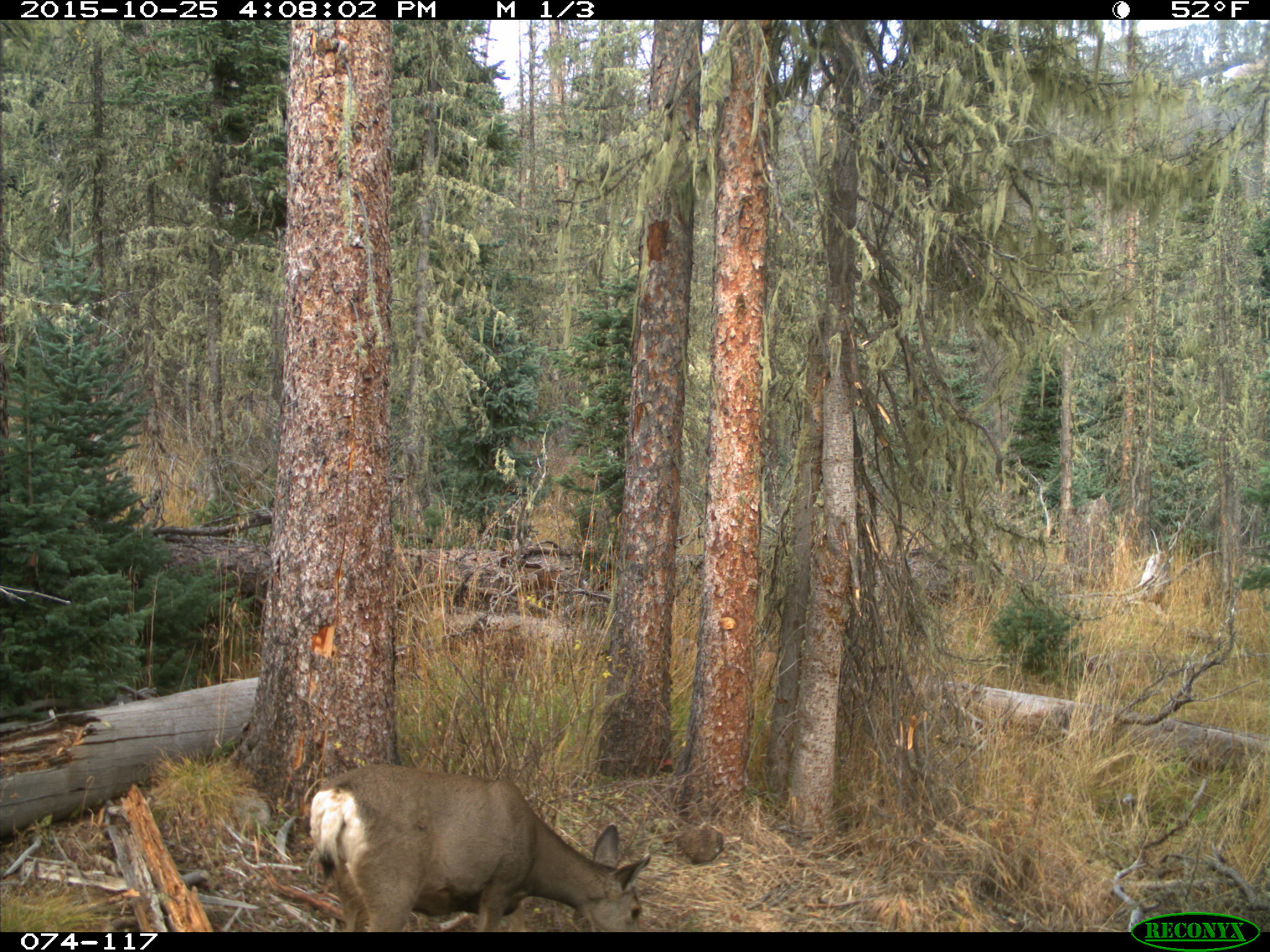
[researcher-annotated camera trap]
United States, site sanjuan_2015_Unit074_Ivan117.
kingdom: Animalia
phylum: Chordata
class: Mammalia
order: Artiodactyla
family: Cervidae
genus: Odocoileus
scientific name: Odocoileus hemionus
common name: mule deer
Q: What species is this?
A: Odocoileus hemionus (mule deer).